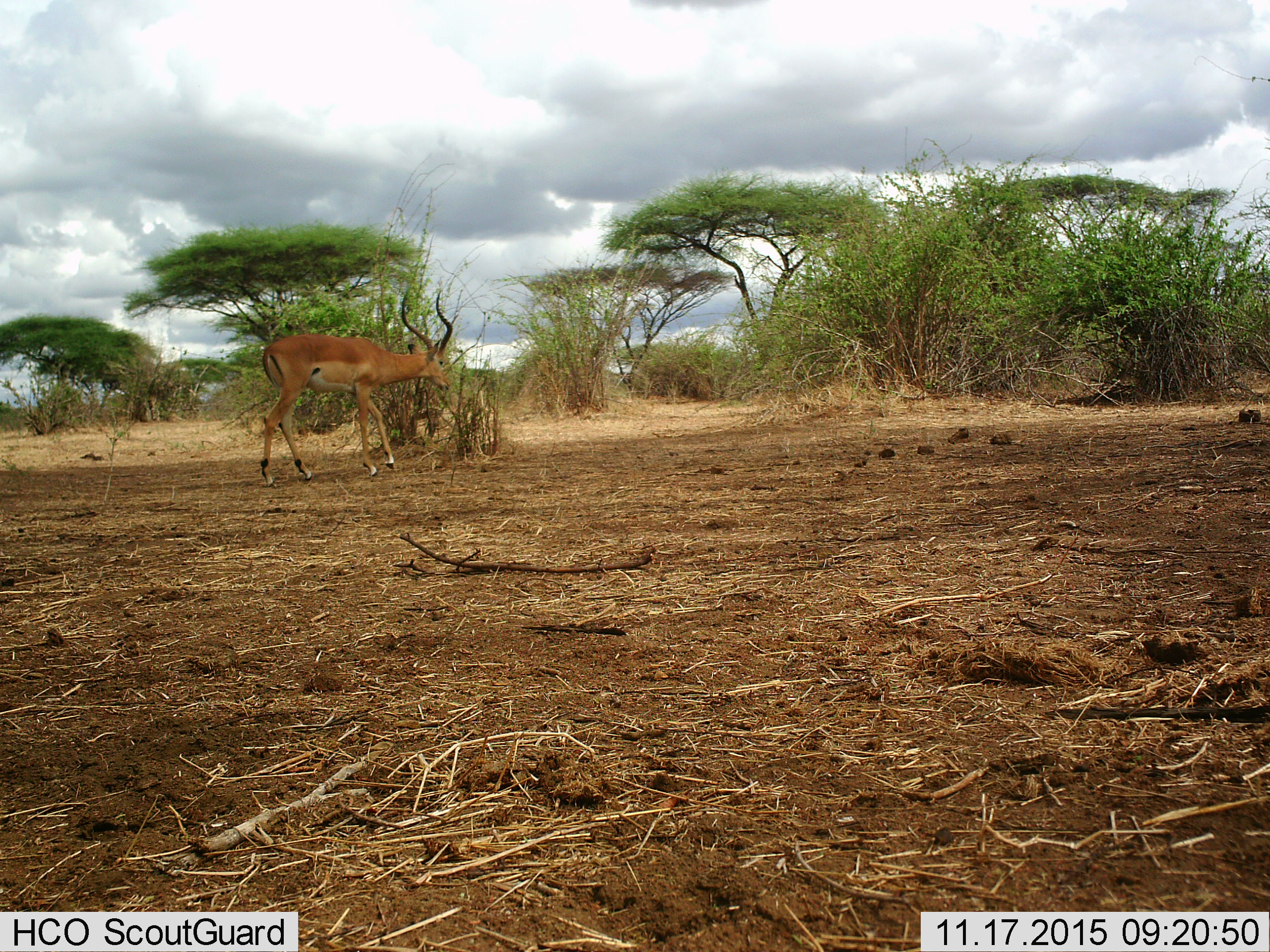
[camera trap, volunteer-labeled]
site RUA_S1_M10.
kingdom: Animalia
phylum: Chordata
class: Mammalia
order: Artiodactyla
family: Bovidae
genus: Aepyceros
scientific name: Aepyceros melampus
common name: impala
Impala (Aepyceros melampus), count 1. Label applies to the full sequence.